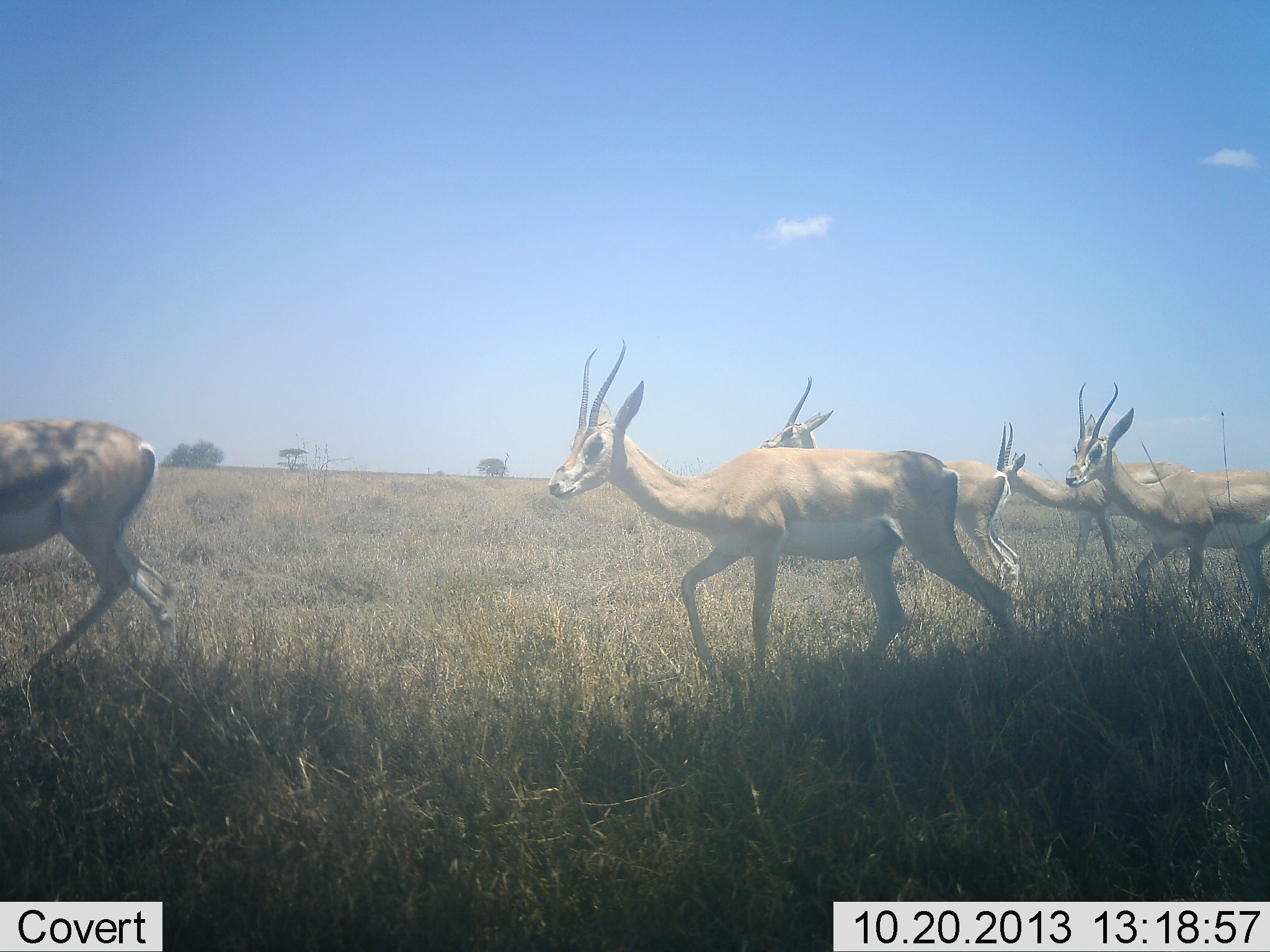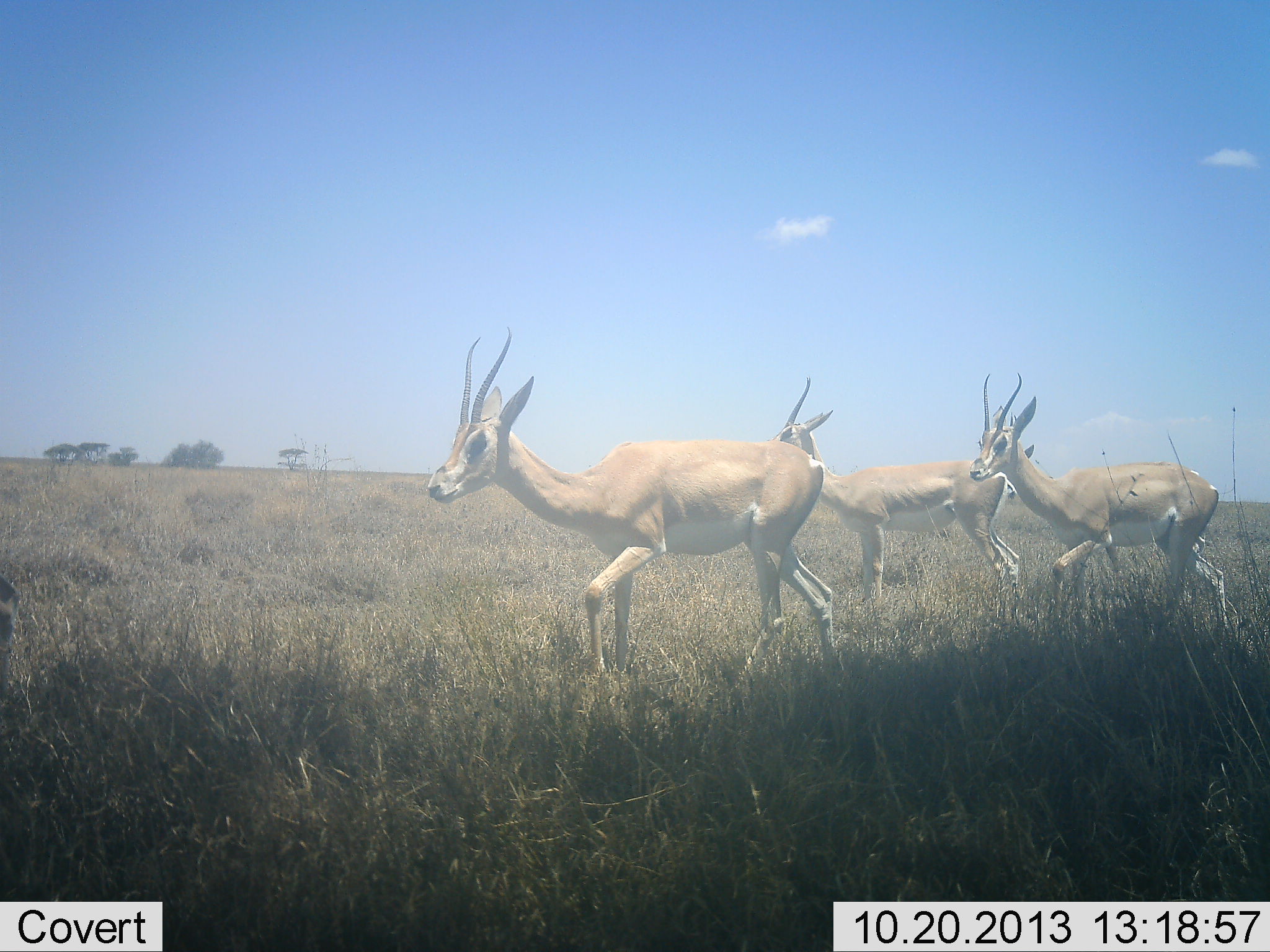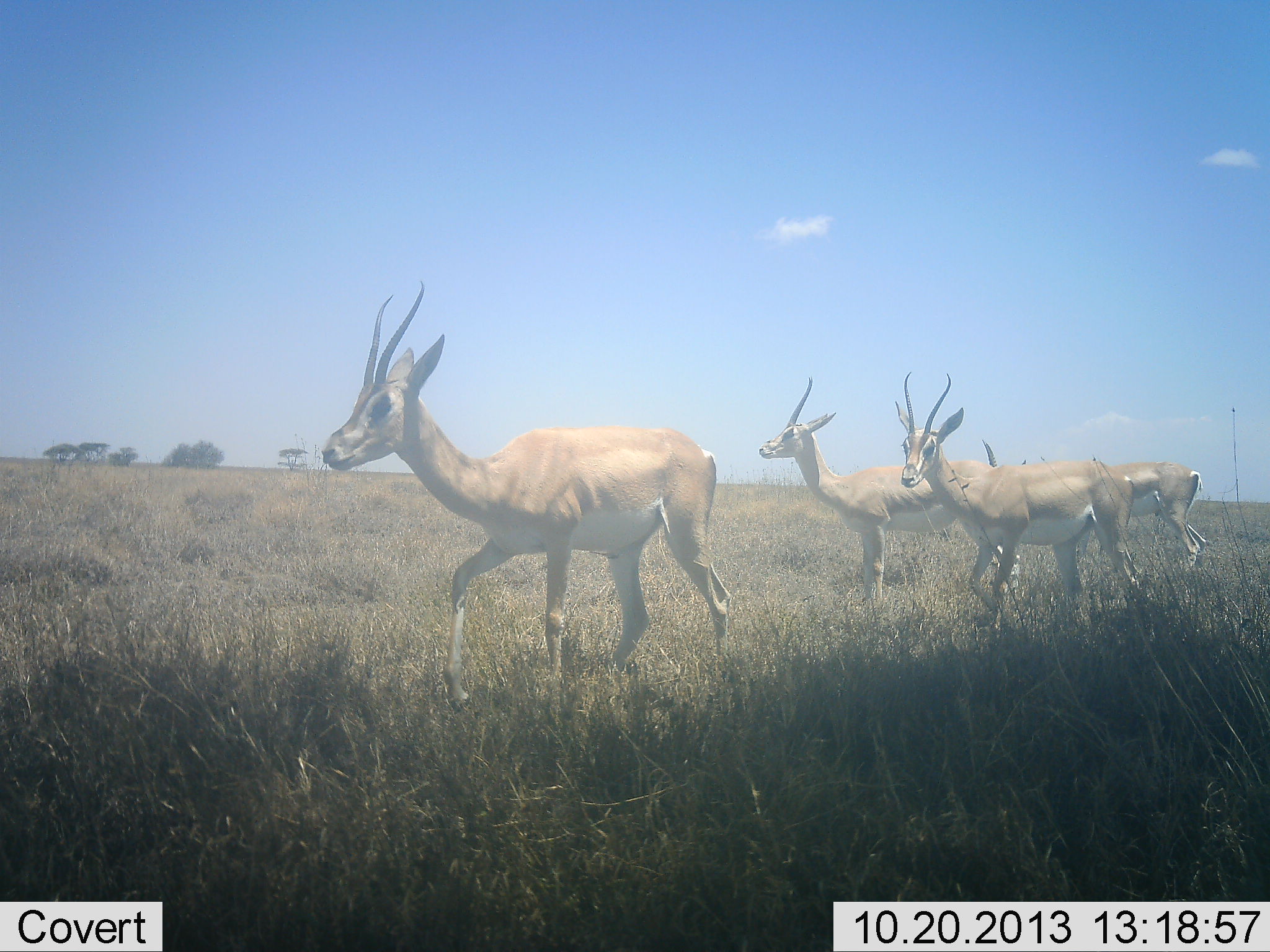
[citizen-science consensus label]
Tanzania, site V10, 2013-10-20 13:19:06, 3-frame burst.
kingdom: Animalia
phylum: Chordata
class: Mammalia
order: Artiodactyla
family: Bovidae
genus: Nanger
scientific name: Nanger granti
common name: grant's gazelle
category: gazellegrants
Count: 5.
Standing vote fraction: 26%.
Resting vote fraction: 0%.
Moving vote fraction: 97%.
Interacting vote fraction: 0%.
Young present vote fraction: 0%.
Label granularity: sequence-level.